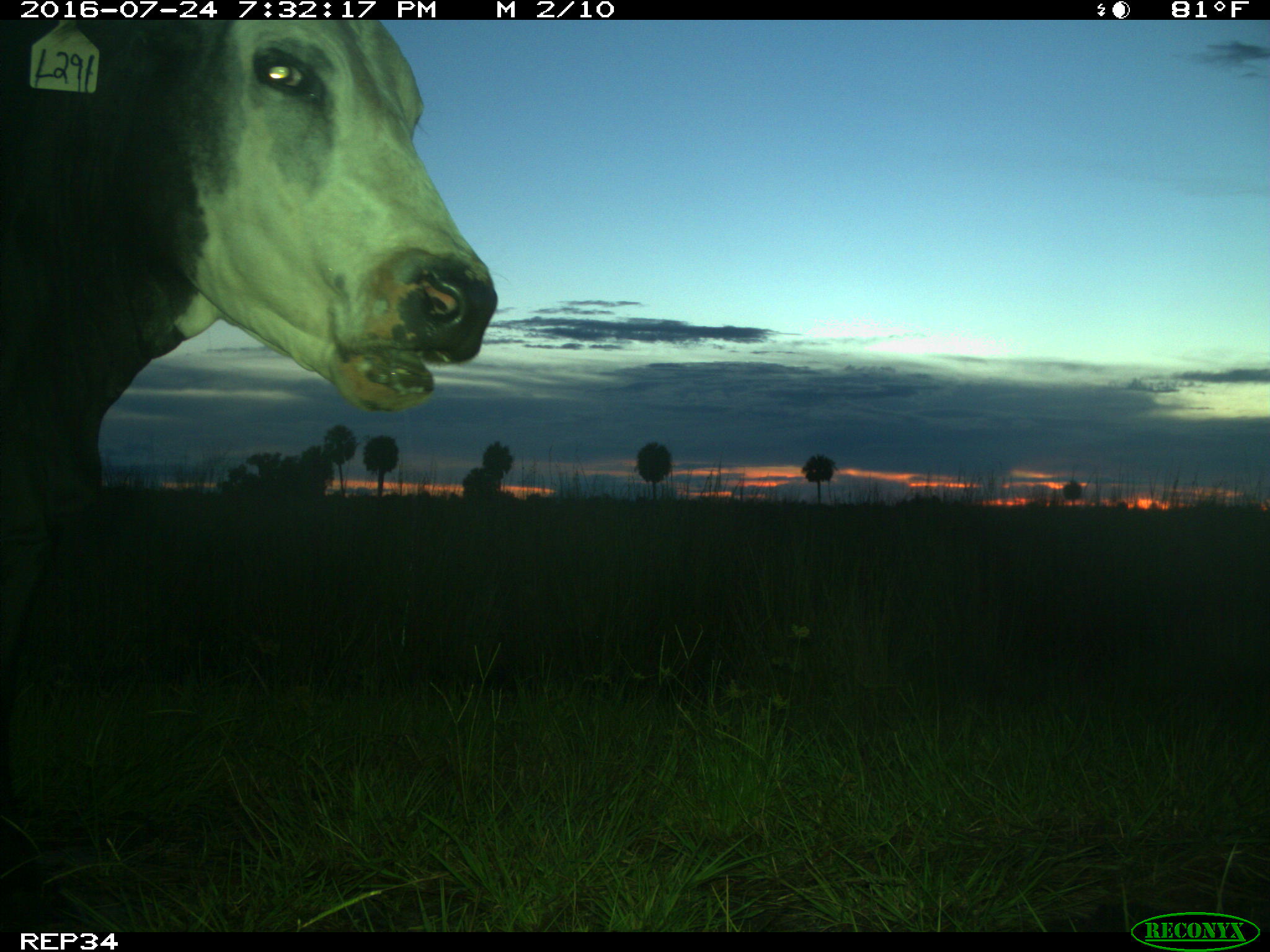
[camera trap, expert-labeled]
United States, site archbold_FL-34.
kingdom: Animalia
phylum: Chordata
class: Mammalia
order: Artiodactyla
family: Bovidae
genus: Bos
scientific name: Bos taurus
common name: domestic cow